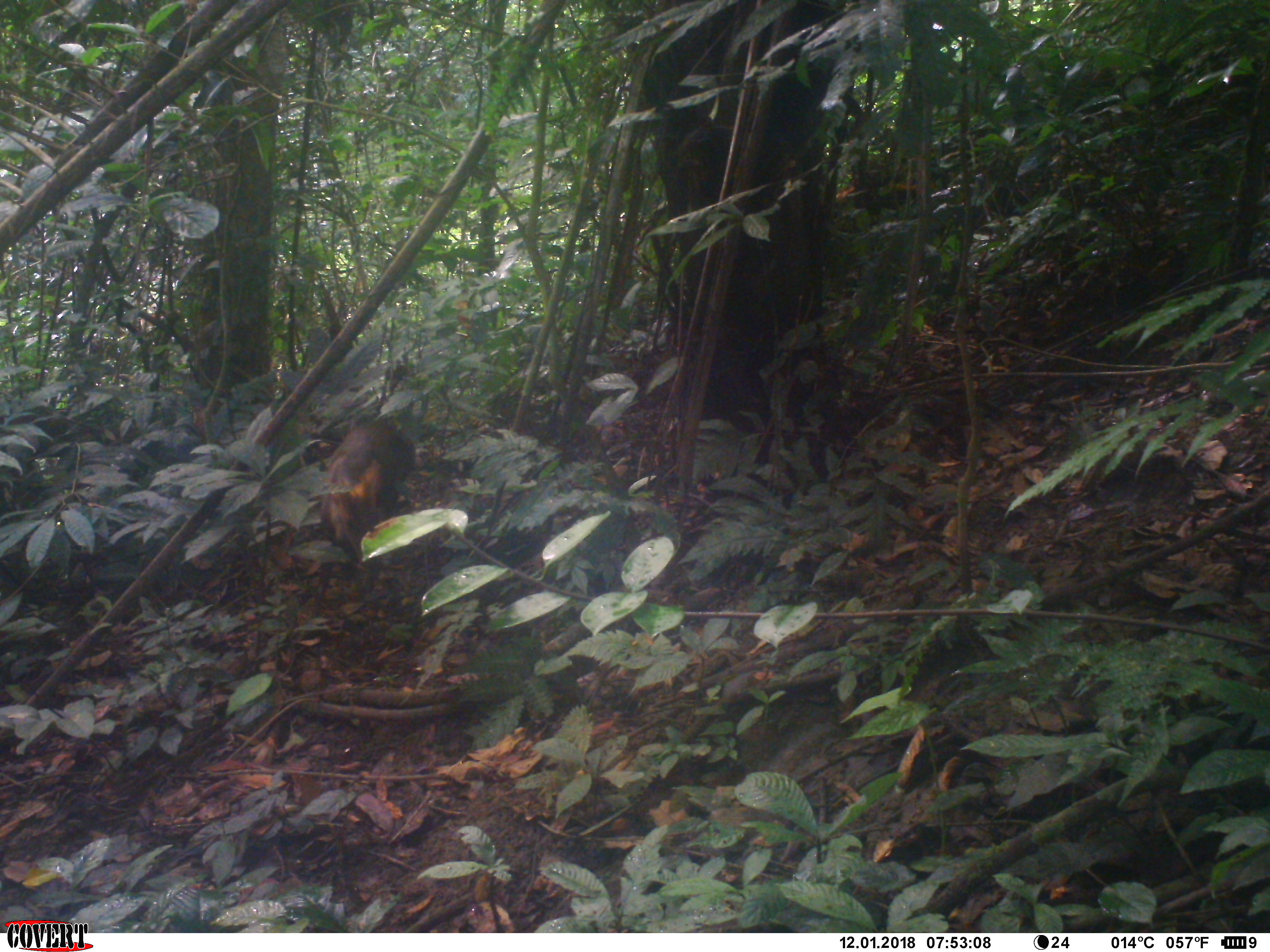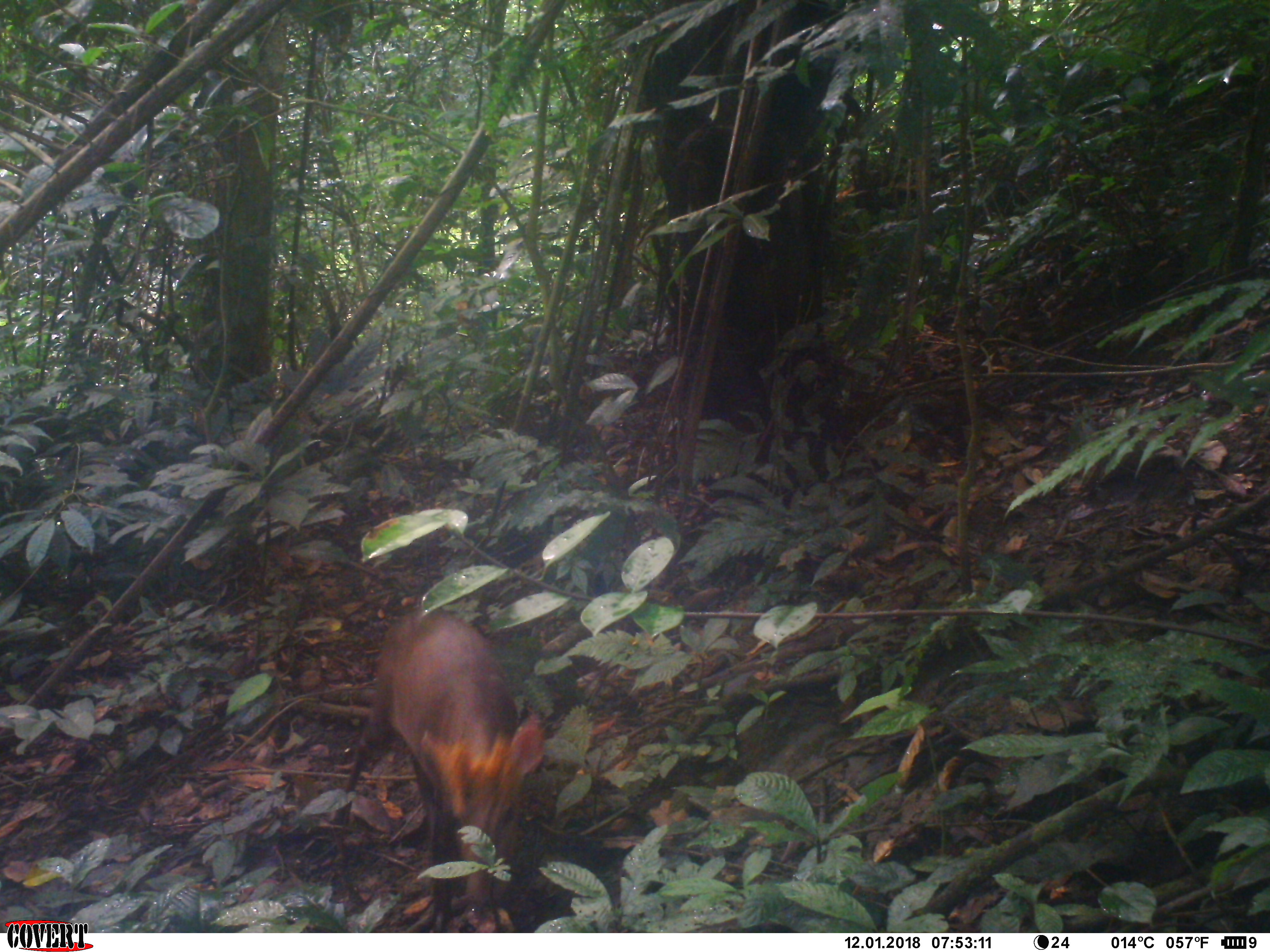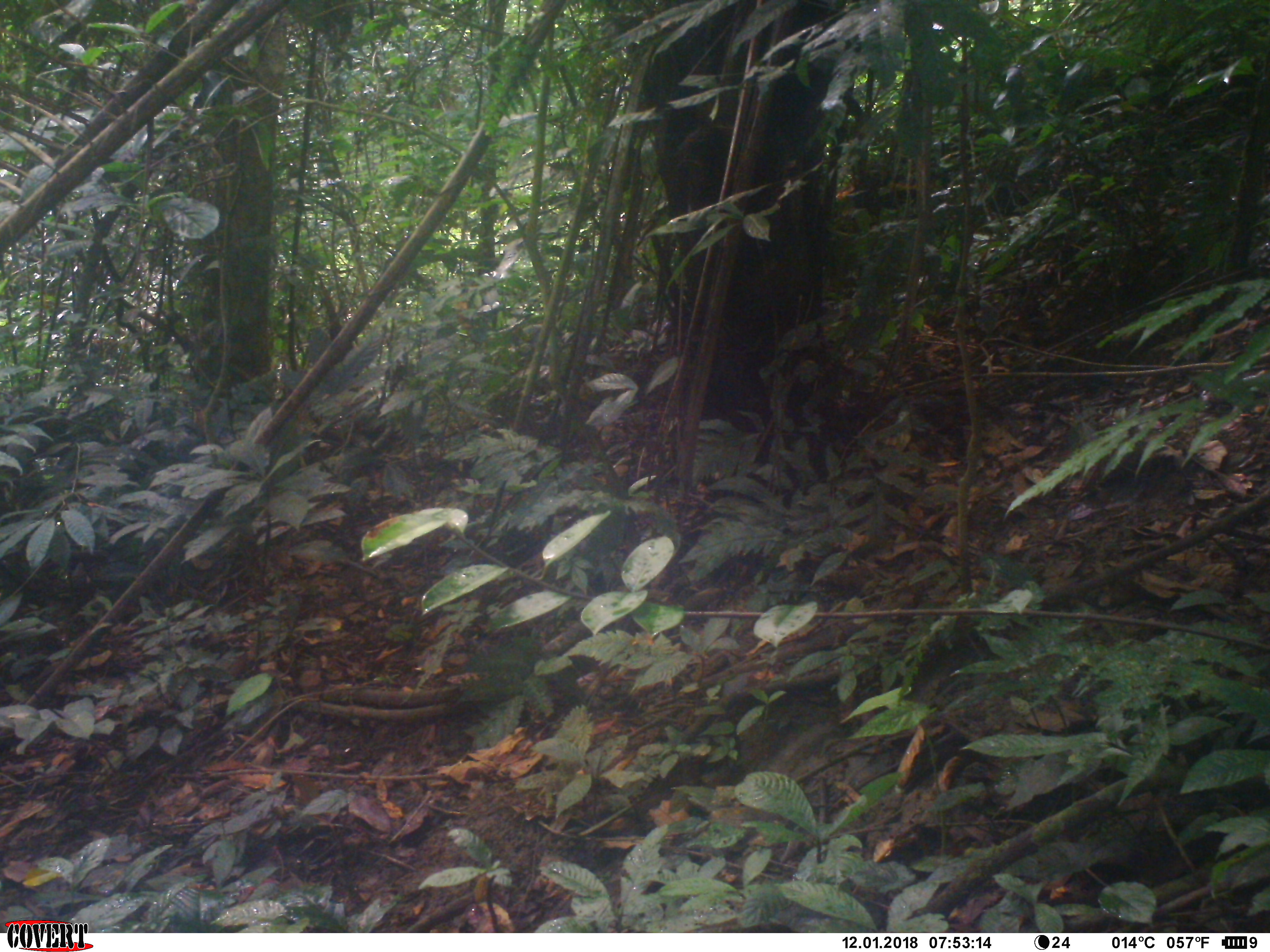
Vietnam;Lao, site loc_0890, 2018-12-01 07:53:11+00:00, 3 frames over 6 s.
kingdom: Animalia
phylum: Chordata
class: Mammalia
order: Artiodactyla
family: Cervidae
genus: Muntiacus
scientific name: Muntiacus rooseveltorum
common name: roosevelt's muntjac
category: roosevelts muntjac group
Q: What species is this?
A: Roosevelts muntjac group (roosevelt's muntjac) (Muntiacus rooseveltorum).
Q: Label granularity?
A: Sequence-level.